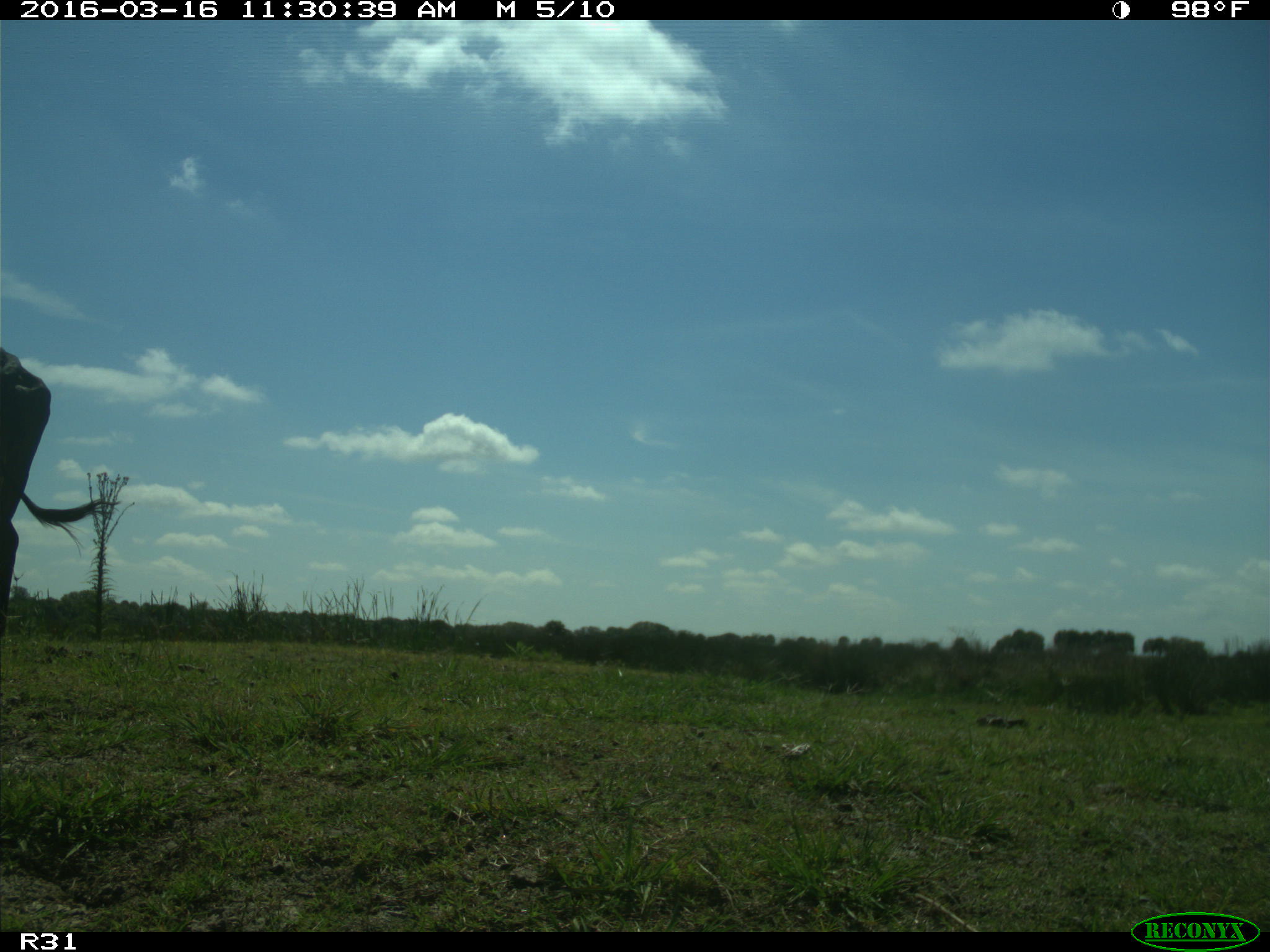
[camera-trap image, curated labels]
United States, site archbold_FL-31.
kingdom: Animalia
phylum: Chordata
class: Mammalia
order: Artiodactyla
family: Bovidae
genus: Bos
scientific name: Bos taurus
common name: domestic cow